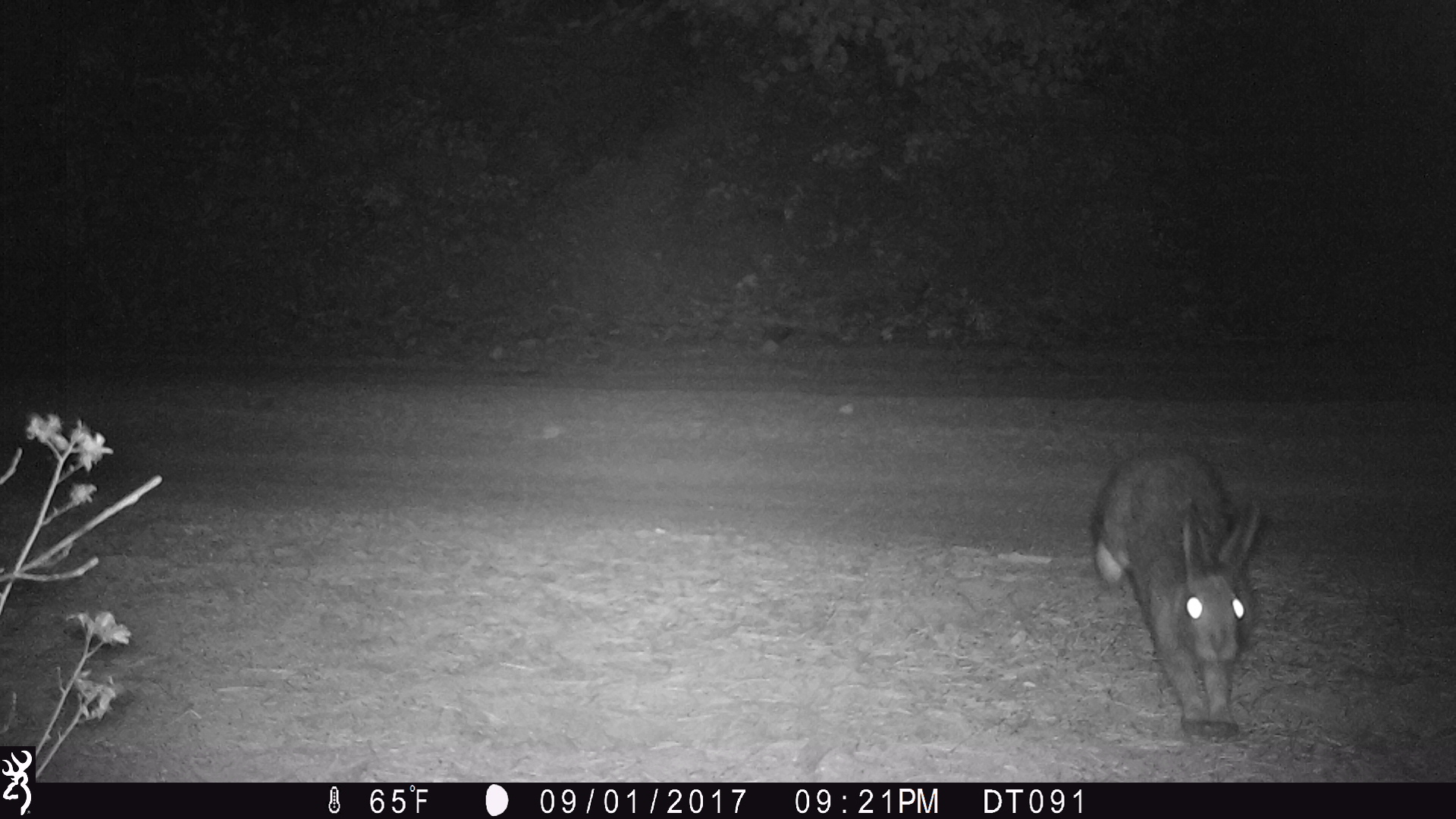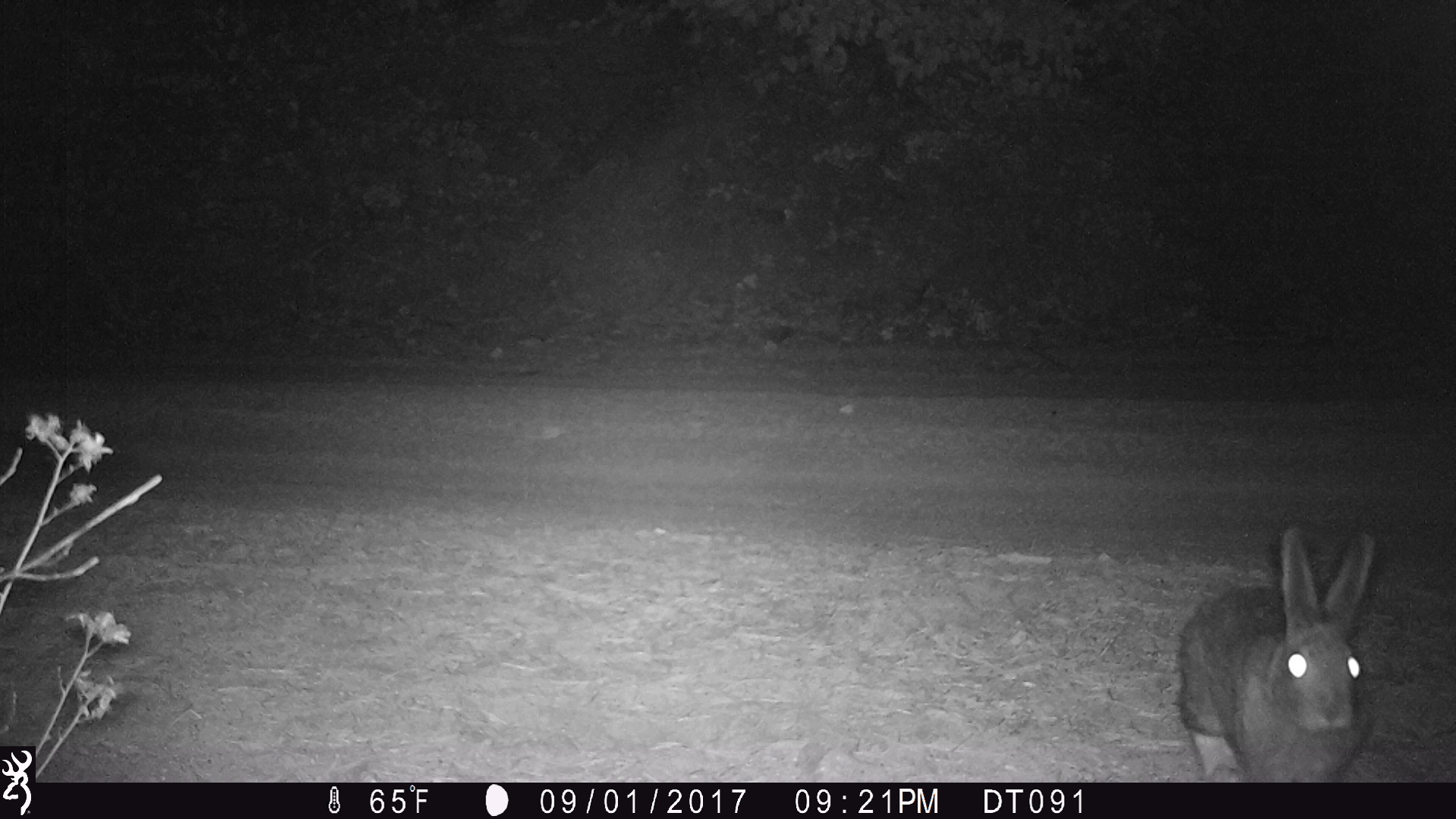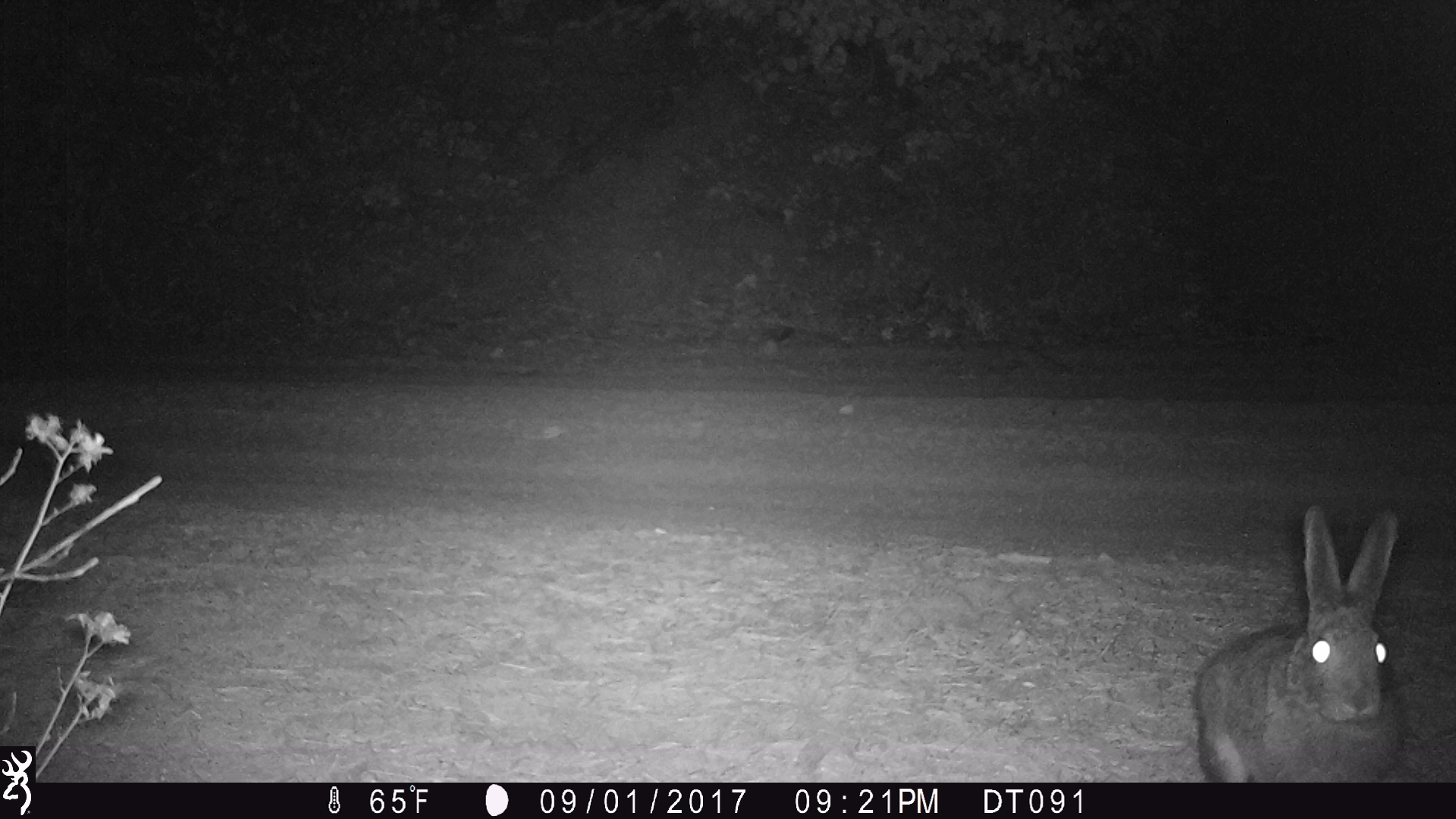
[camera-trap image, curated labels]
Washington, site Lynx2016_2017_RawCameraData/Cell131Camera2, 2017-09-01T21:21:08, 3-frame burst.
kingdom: Animalia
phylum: Chordata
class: Mammalia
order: Lagomorpha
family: Leporidae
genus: Lepus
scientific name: Lepus americanus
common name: snowshoe hare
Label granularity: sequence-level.